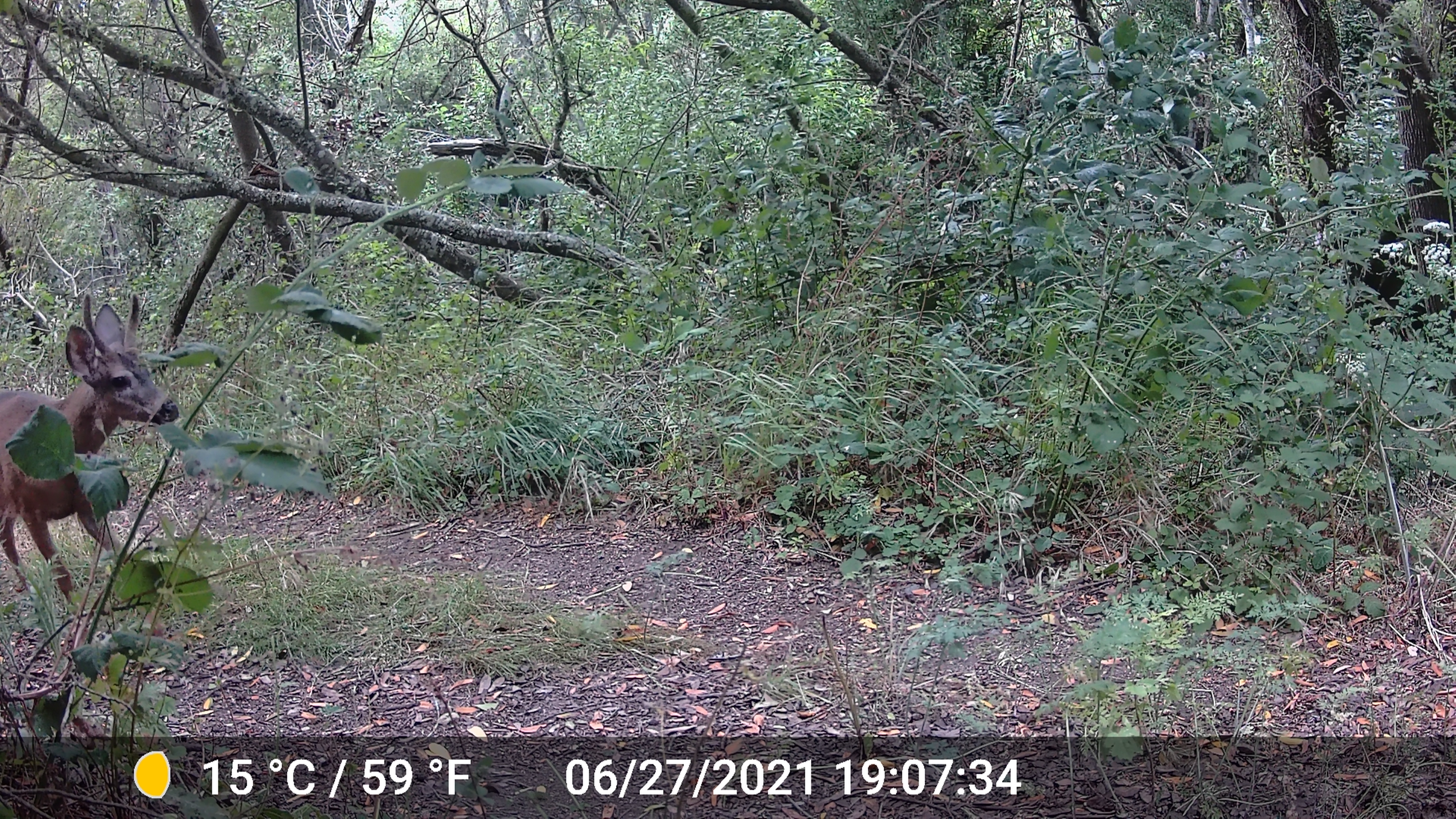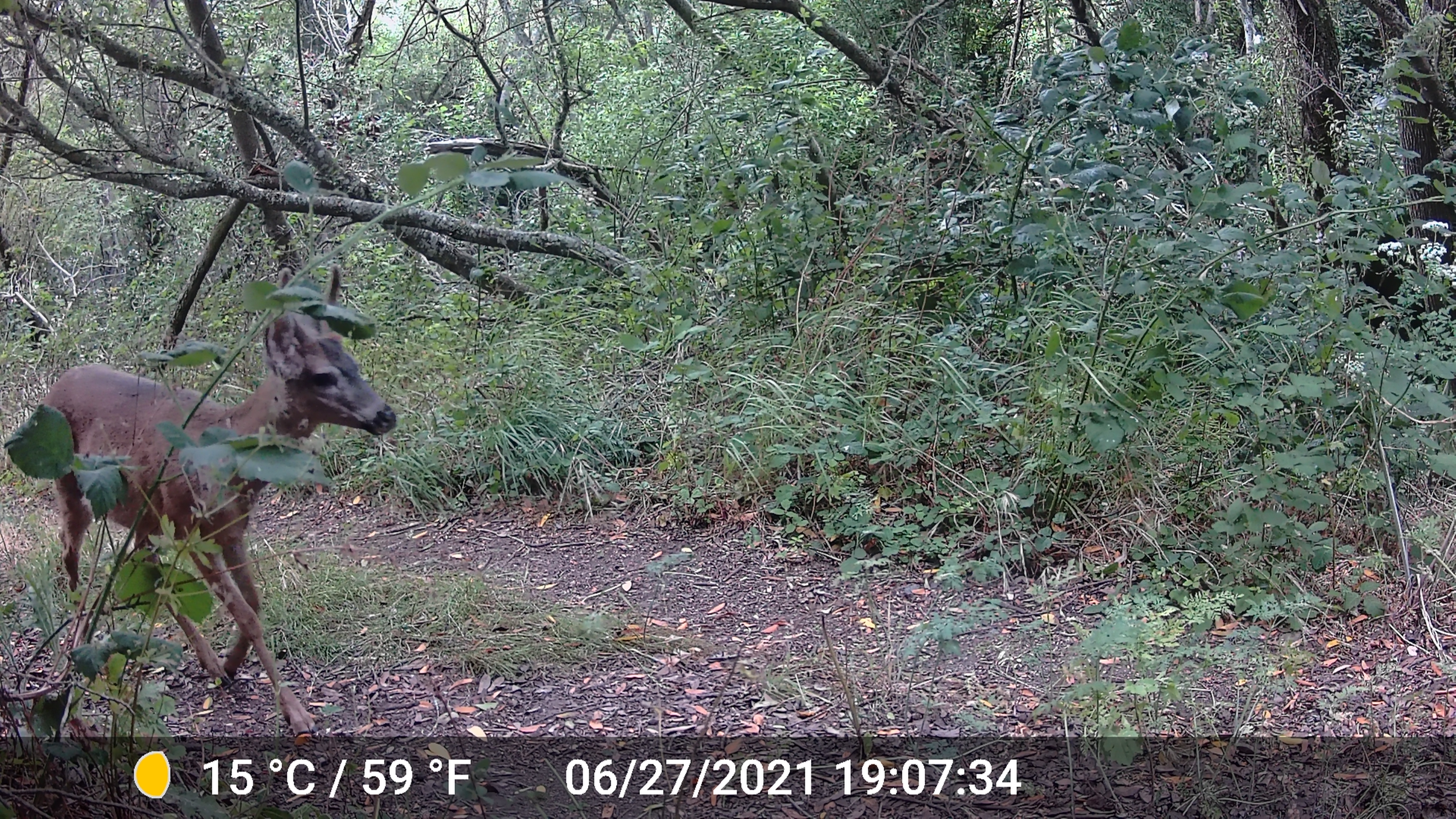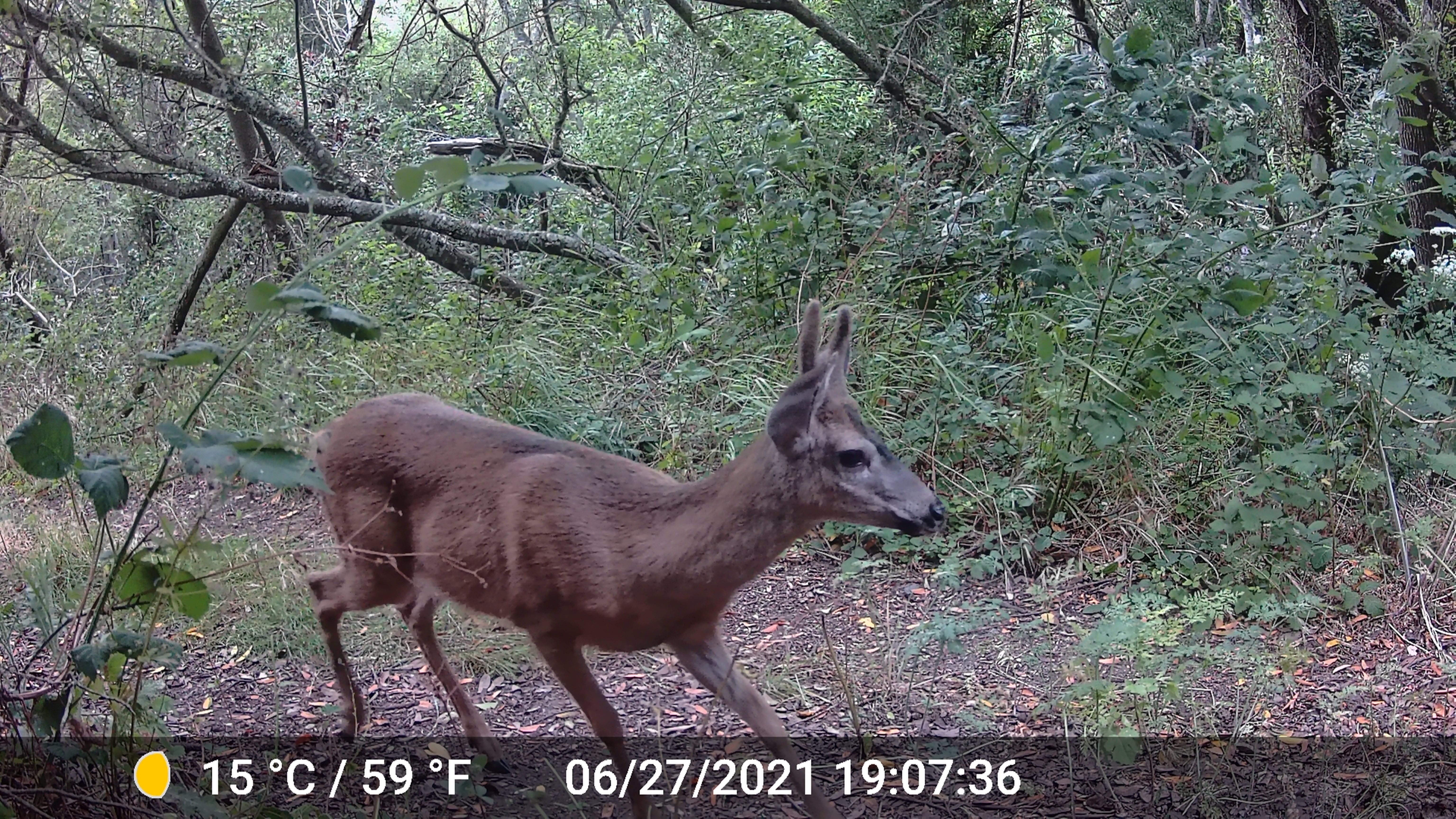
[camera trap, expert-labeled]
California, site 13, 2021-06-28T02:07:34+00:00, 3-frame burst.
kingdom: Animalia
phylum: Chordata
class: Mammalia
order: Artiodactyla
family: Cervidae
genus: Odocoileus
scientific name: Odocoileus hemionus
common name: mule deer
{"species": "mule deer (Odocoileus hemionus)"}